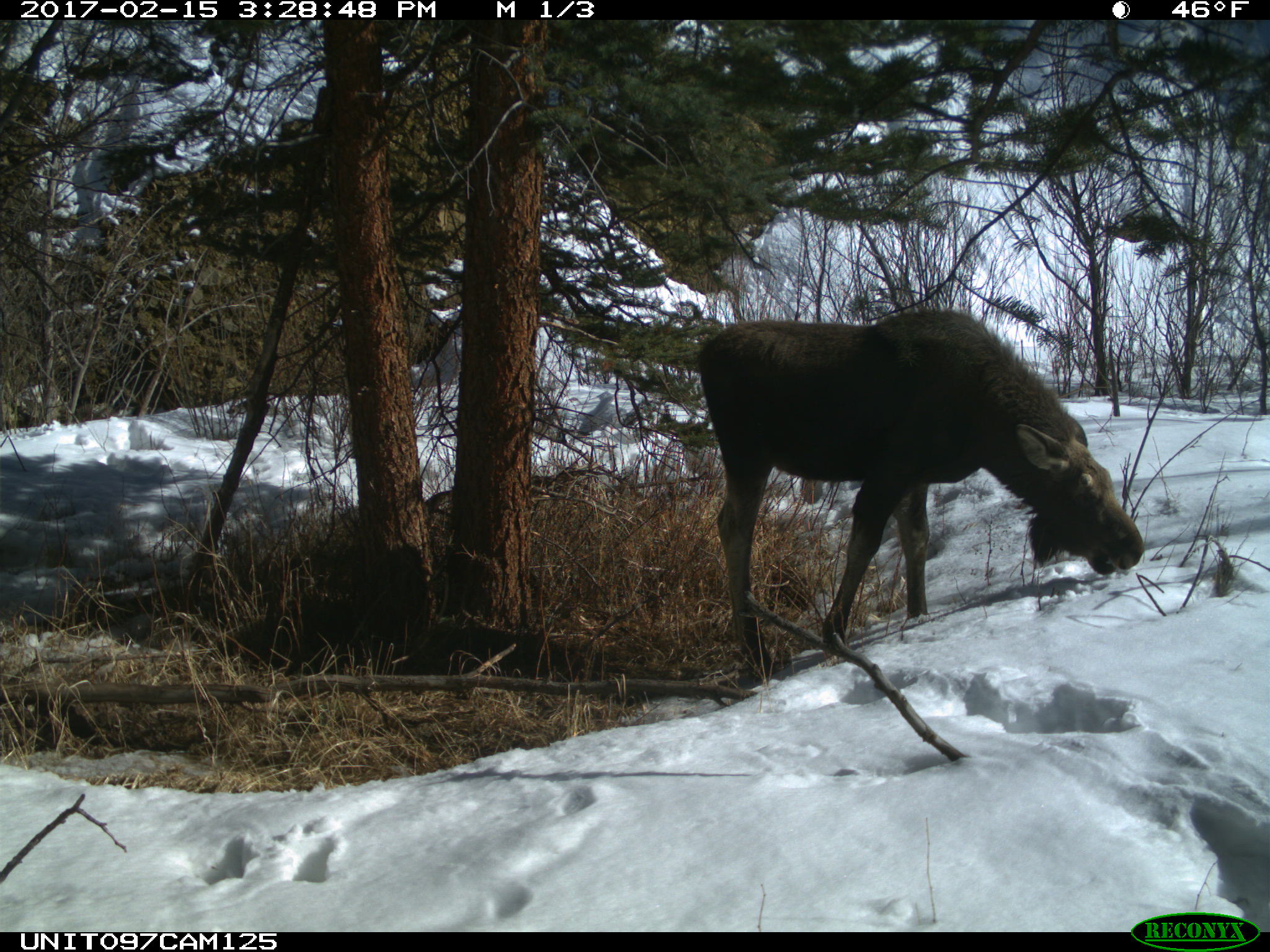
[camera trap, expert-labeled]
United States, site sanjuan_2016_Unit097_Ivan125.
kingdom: Animalia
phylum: Chordata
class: Mammalia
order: Artiodactyla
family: Cervidae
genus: Alces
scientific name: Alces alces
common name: moose